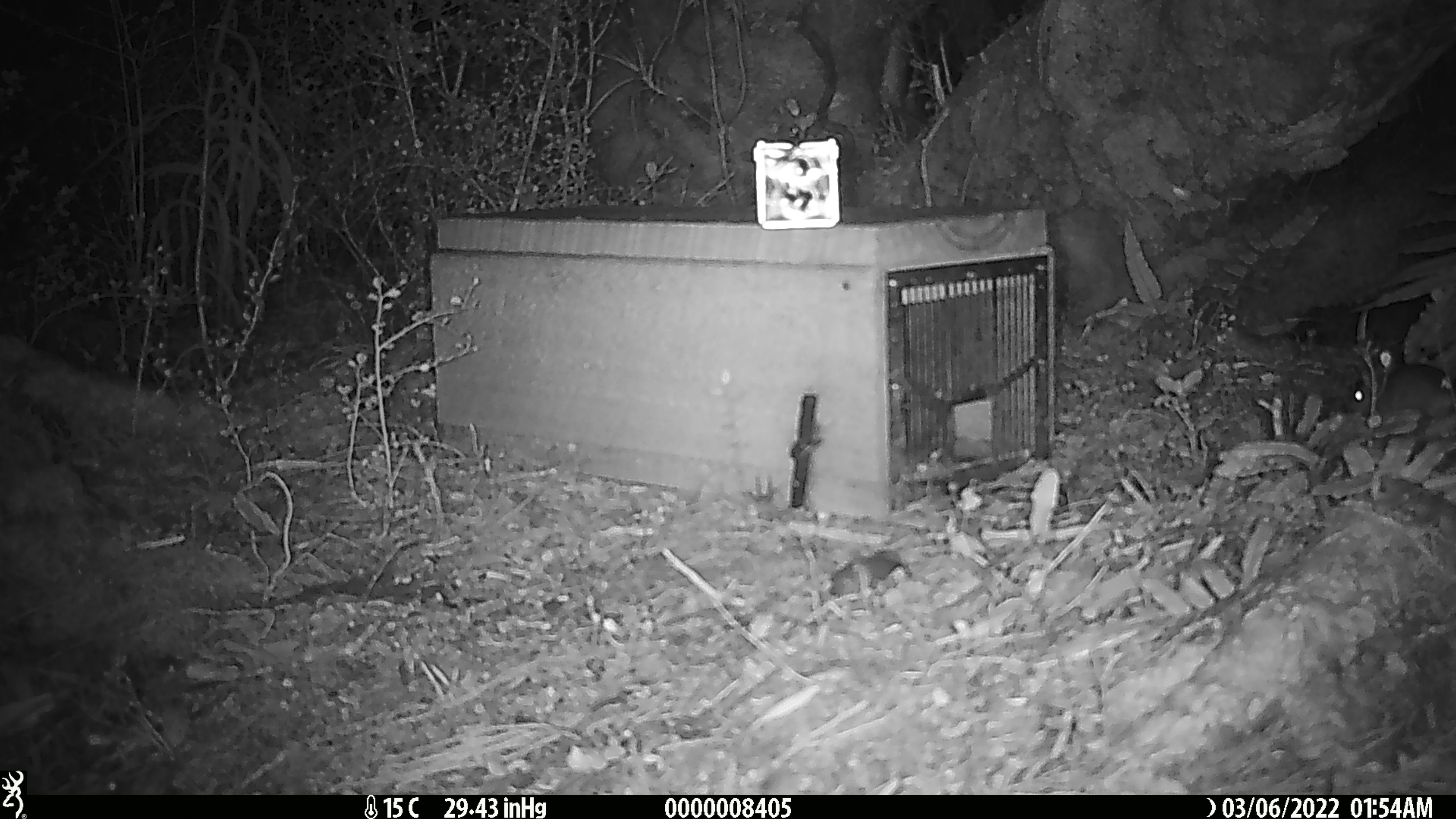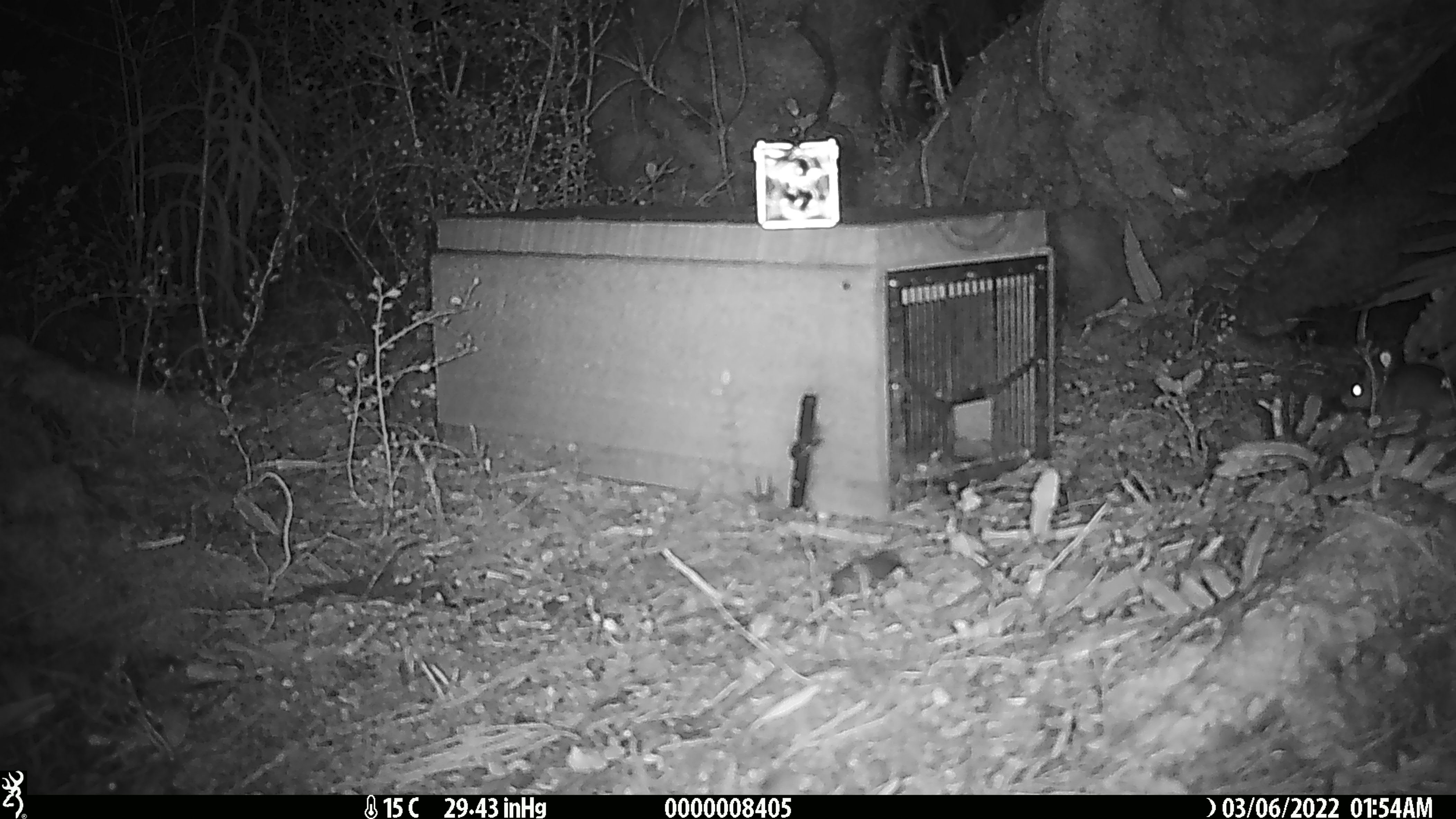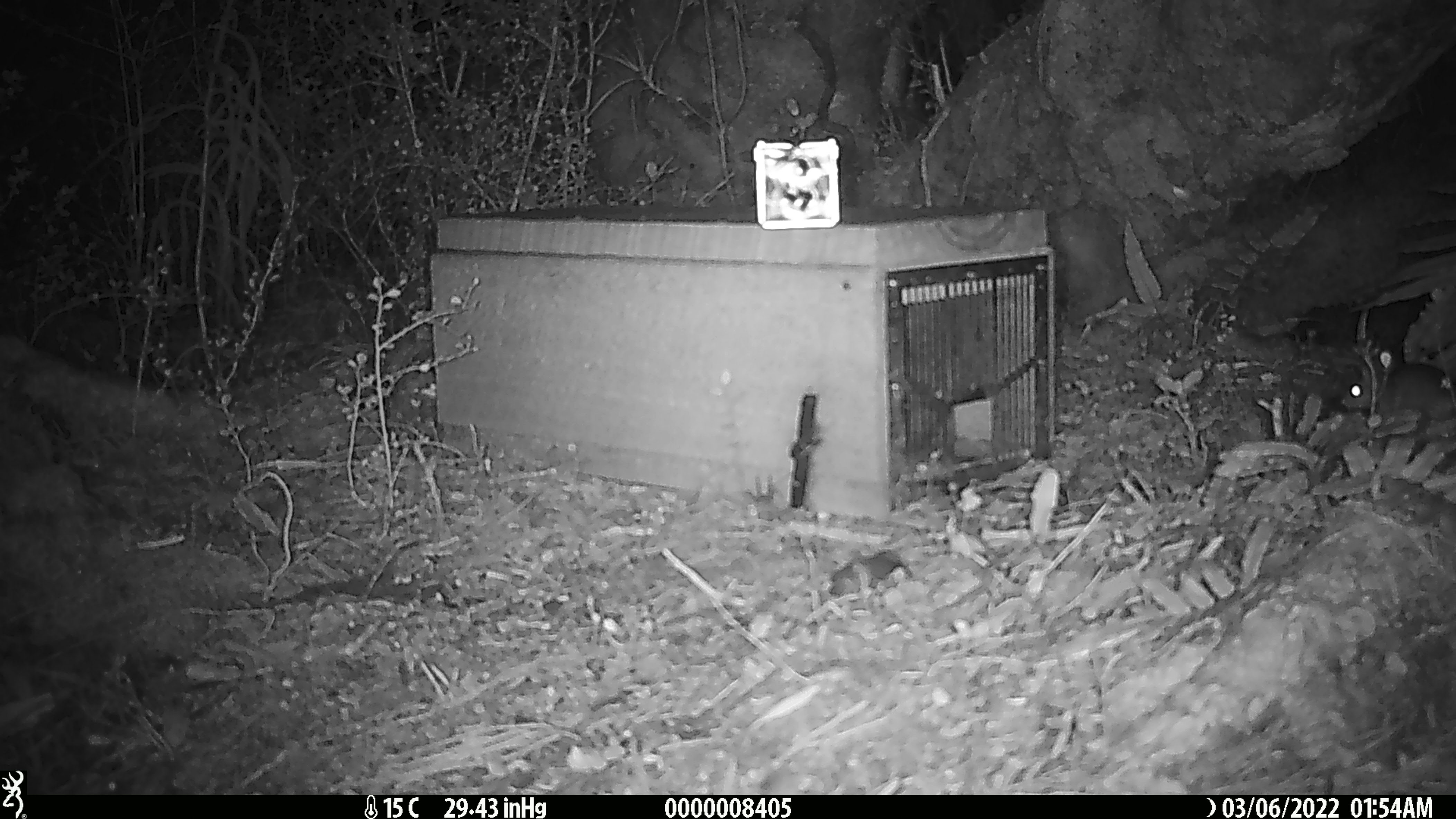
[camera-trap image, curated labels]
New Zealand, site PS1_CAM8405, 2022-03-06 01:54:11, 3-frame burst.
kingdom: Animalia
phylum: Chordata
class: Mammalia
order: Rodentia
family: Muridae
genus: Mus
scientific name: Mus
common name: mouse